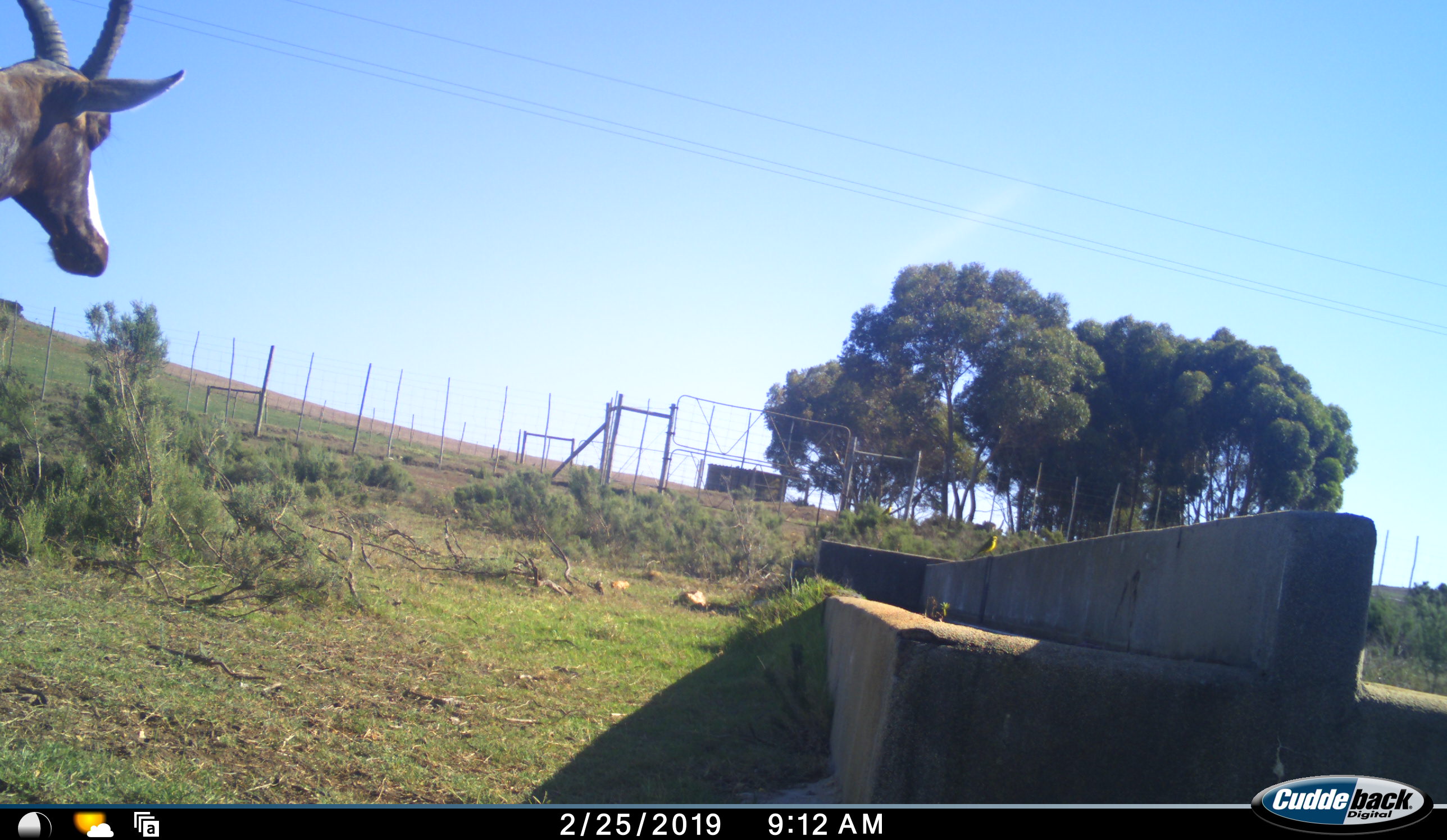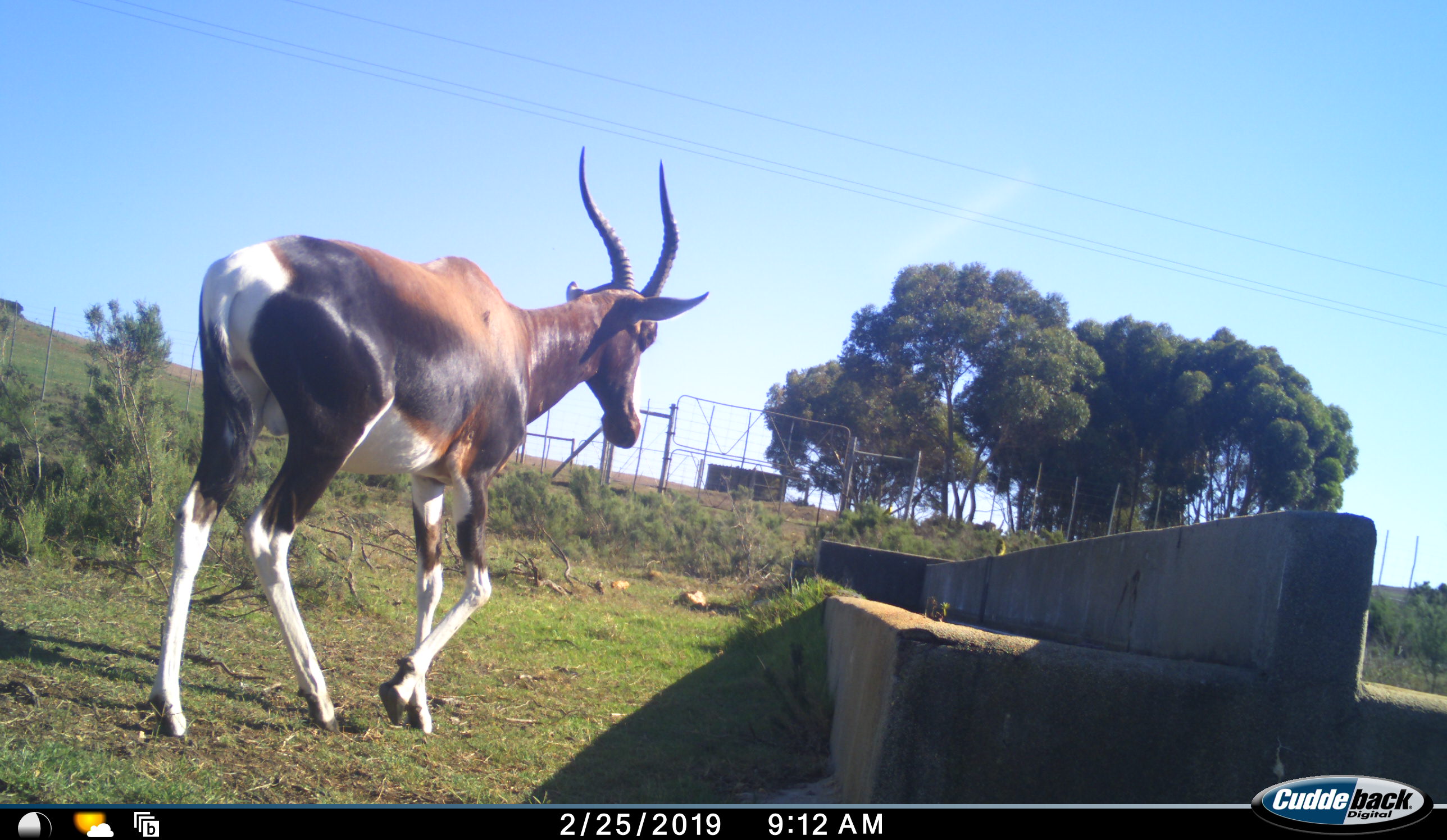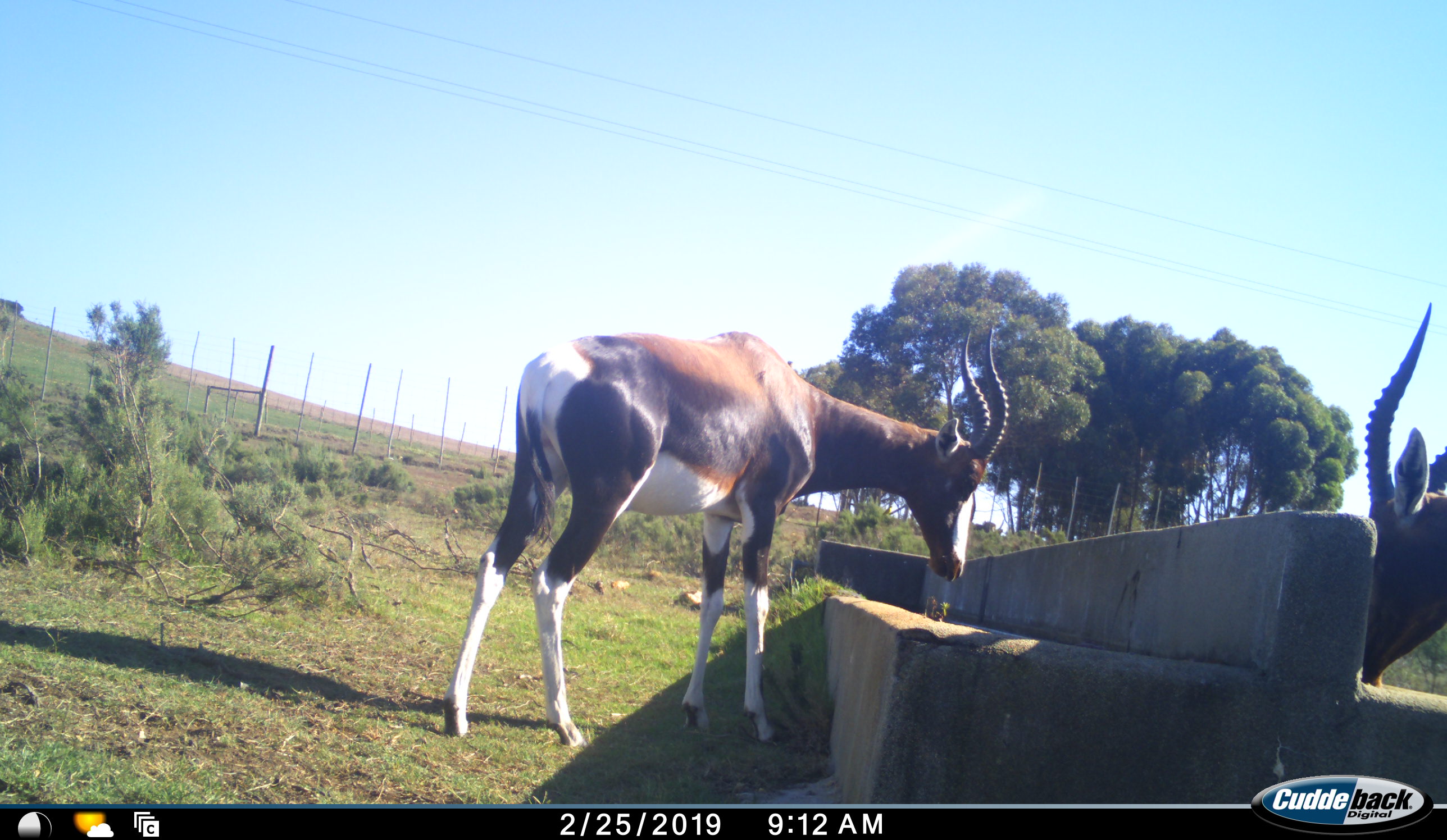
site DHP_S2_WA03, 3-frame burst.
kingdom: Animalia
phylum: Chordata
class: Mammalia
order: Artiodactyla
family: Bovidae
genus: Damaliscus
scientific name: Damaliscus pygargus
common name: bontebok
Bontebok (Damaliscus pygargus), count 2. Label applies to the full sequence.